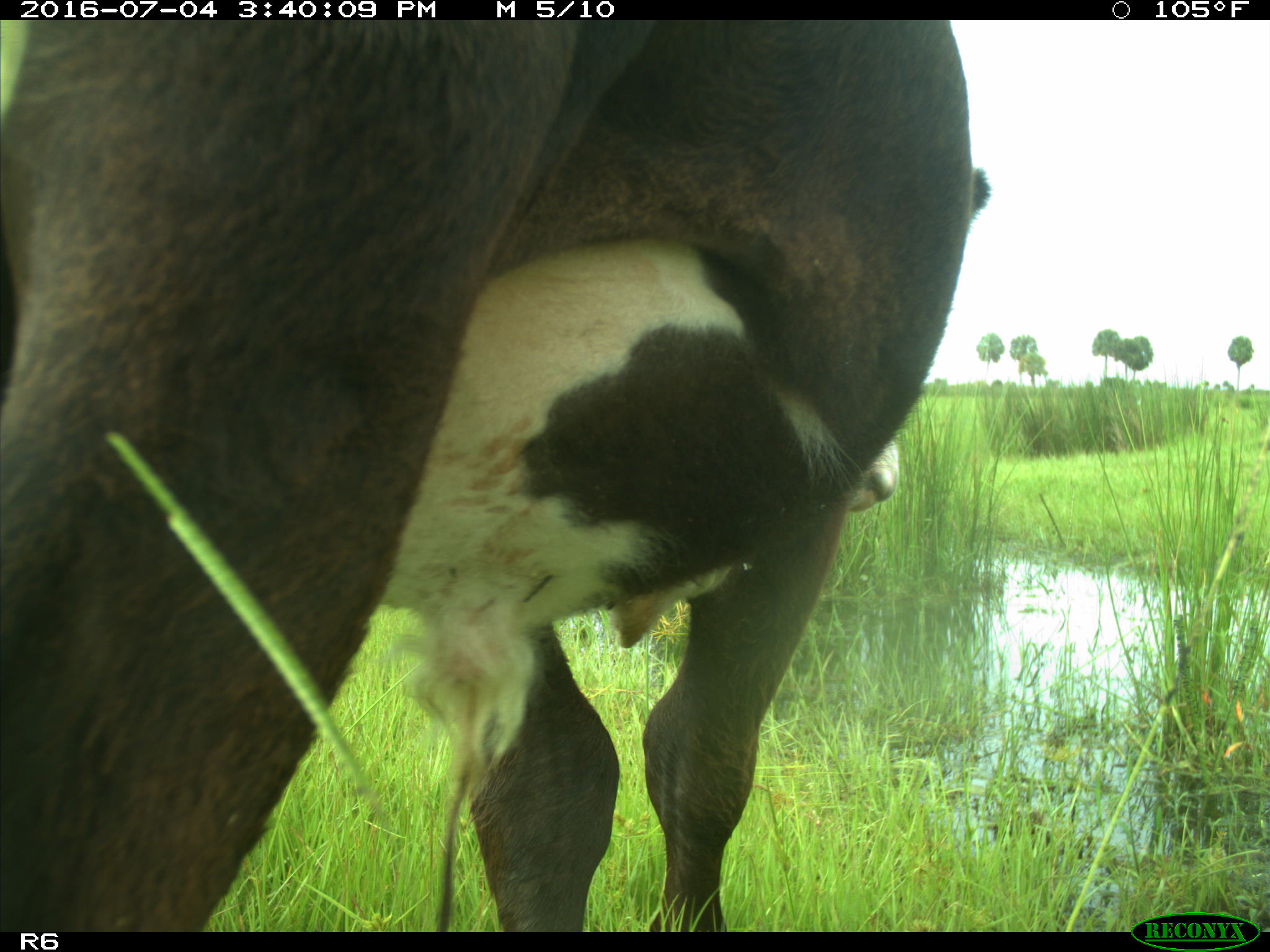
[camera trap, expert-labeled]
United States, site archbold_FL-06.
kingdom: Animalia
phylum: Chordata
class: Mammalia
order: Artiodactyla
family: Bovidae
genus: Bos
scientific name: Bos taurus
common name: domestic cow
Bos taurus (domestic cow).